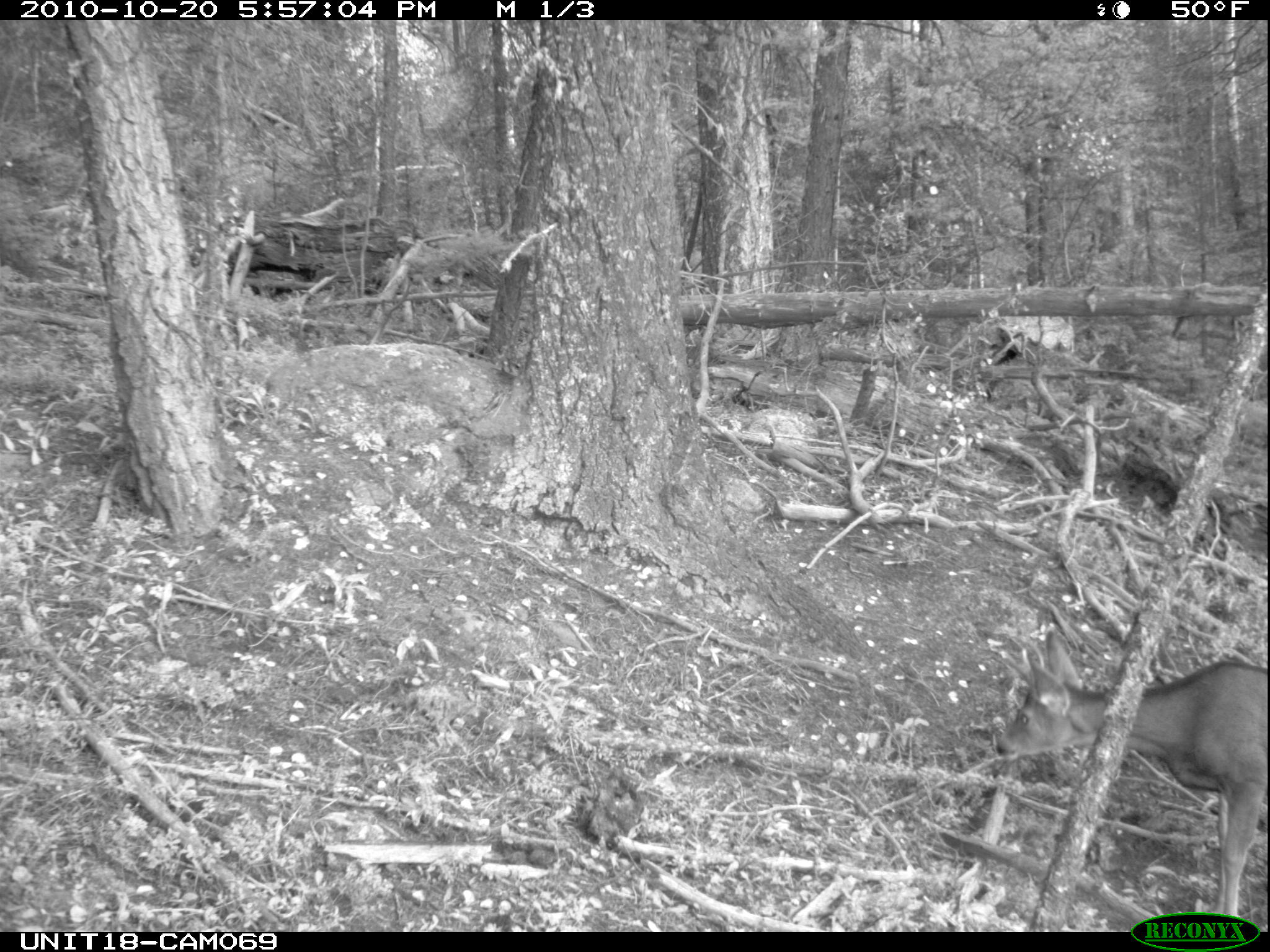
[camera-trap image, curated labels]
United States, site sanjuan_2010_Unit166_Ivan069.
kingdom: Animalia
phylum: Chordata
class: Mammalia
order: Artiodactyla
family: Cervidae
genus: Odocoileus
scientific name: Odocoileus hemionus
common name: mule deer